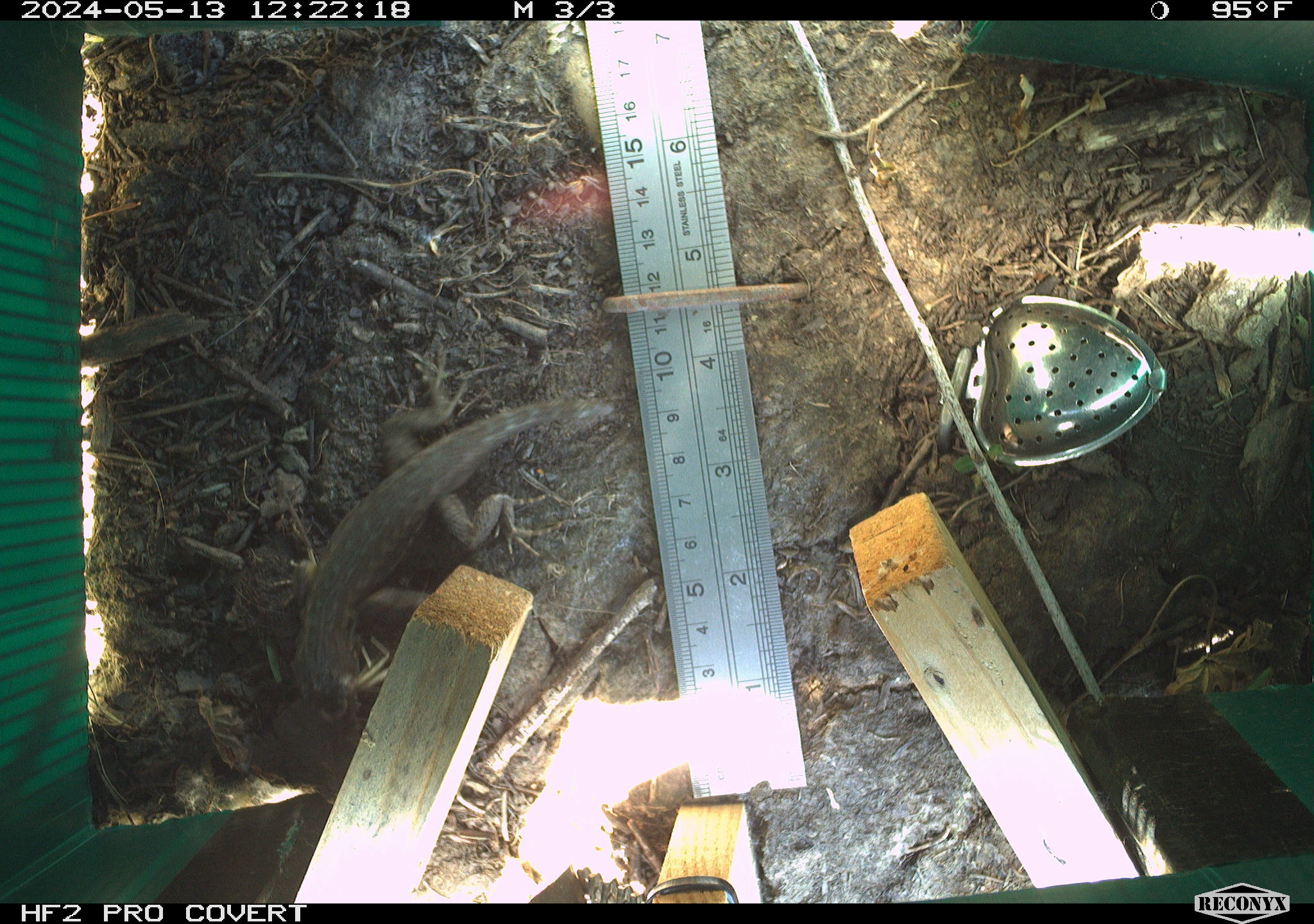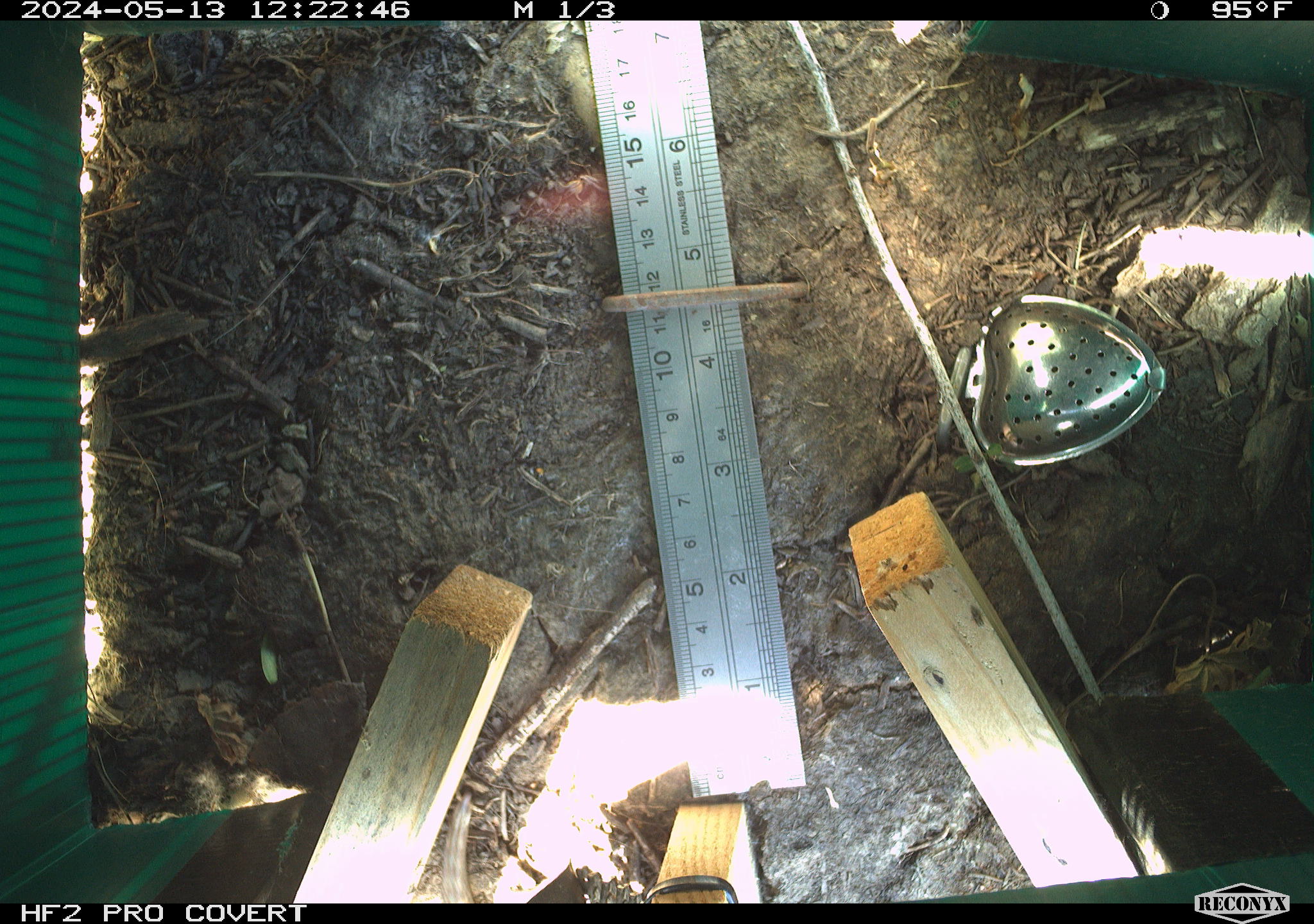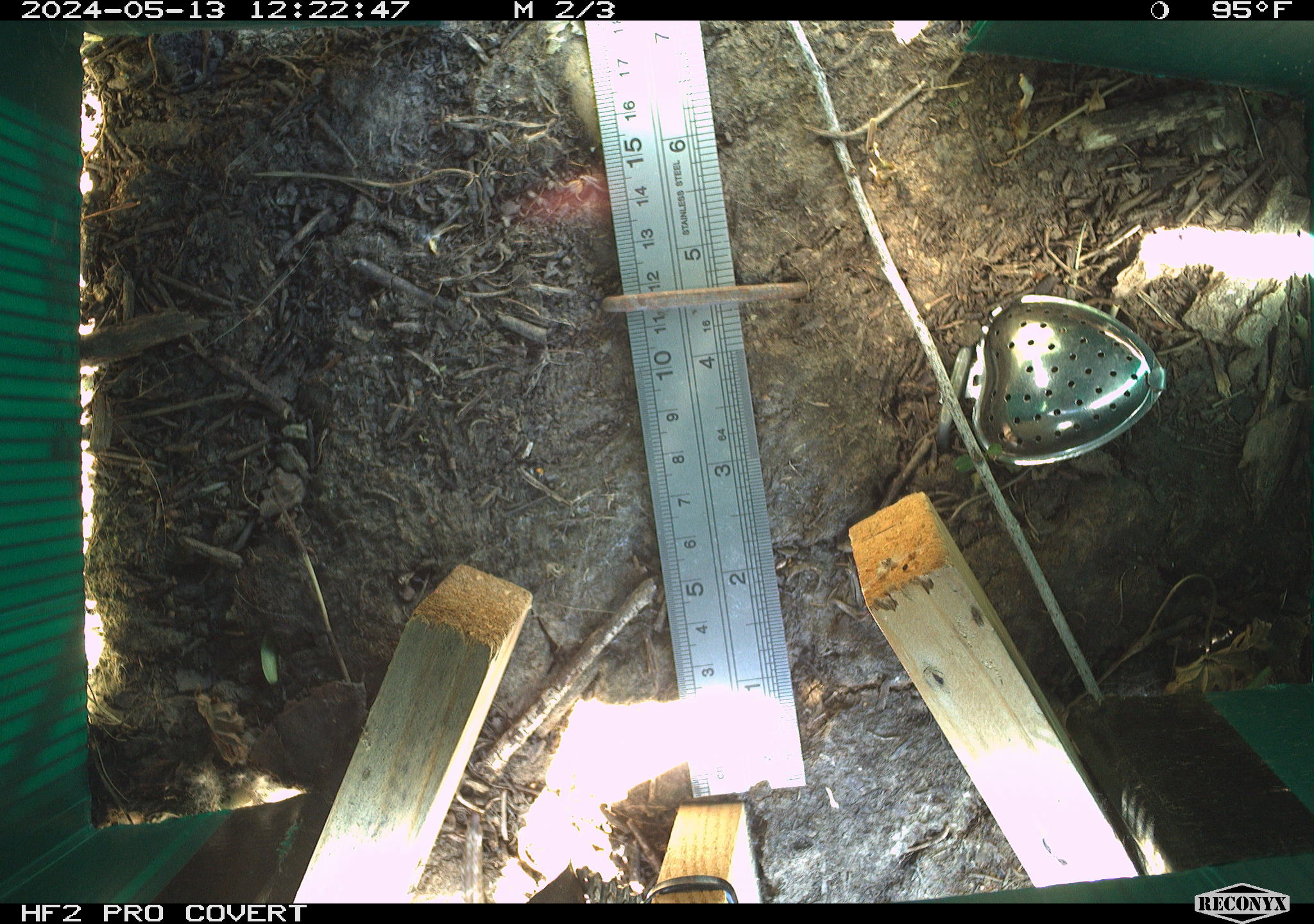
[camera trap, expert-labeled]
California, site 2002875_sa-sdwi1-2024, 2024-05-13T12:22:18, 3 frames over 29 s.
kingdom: Animalia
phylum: Chordata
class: Reptilia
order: Squamata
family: Phrynosomatidae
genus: Sceloporus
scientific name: Sceloporus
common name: spiny lizards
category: sceloporus species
Sceloporus species (spiny lizards) (Sceloporus).